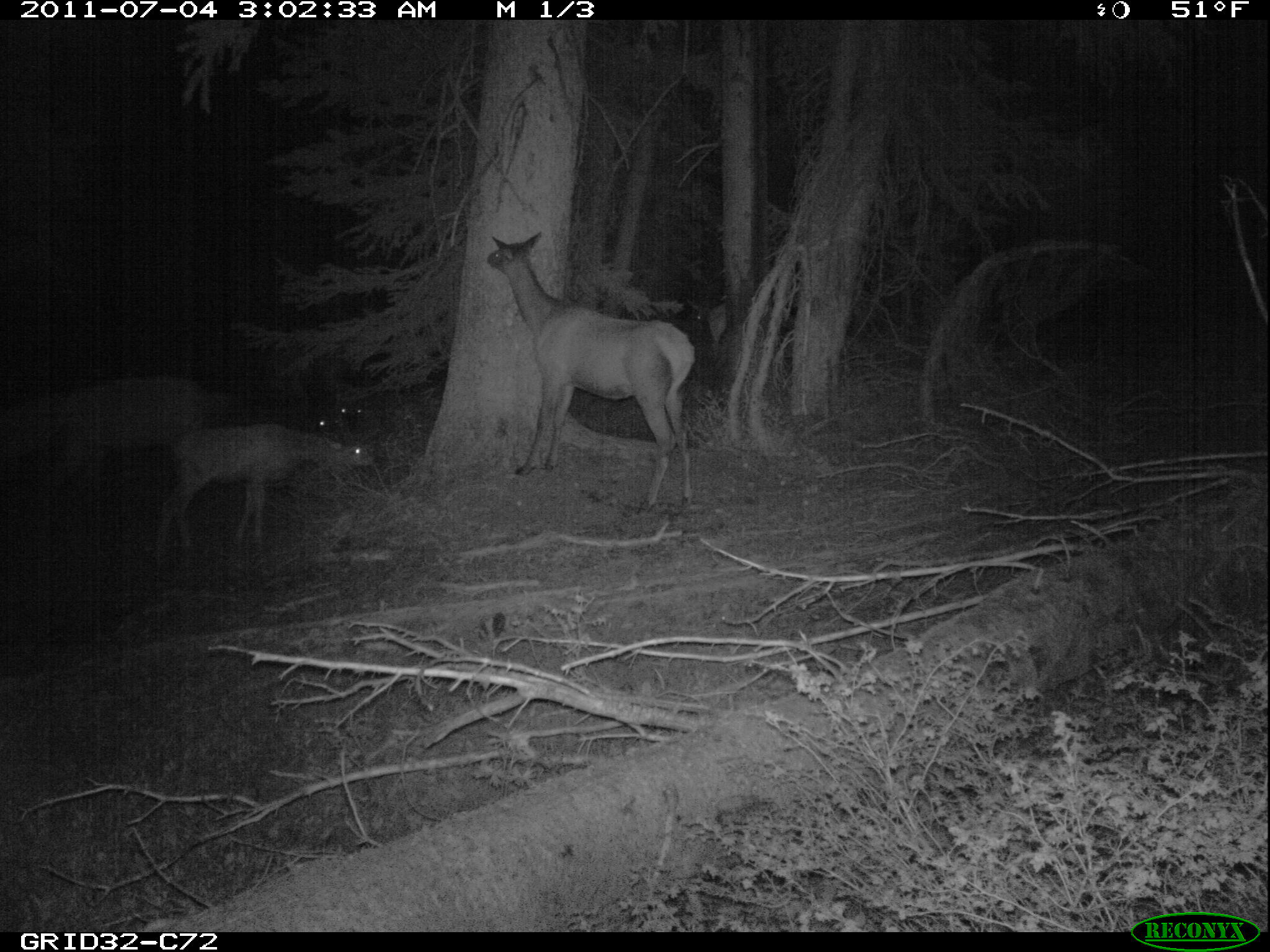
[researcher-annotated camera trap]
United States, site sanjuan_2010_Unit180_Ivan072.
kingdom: Animalia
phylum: Chordata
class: Mammalia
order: Artiodactyla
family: Cervidae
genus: Cervus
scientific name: Cervus elaphus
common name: red deer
Cervus elaphus (red deer).